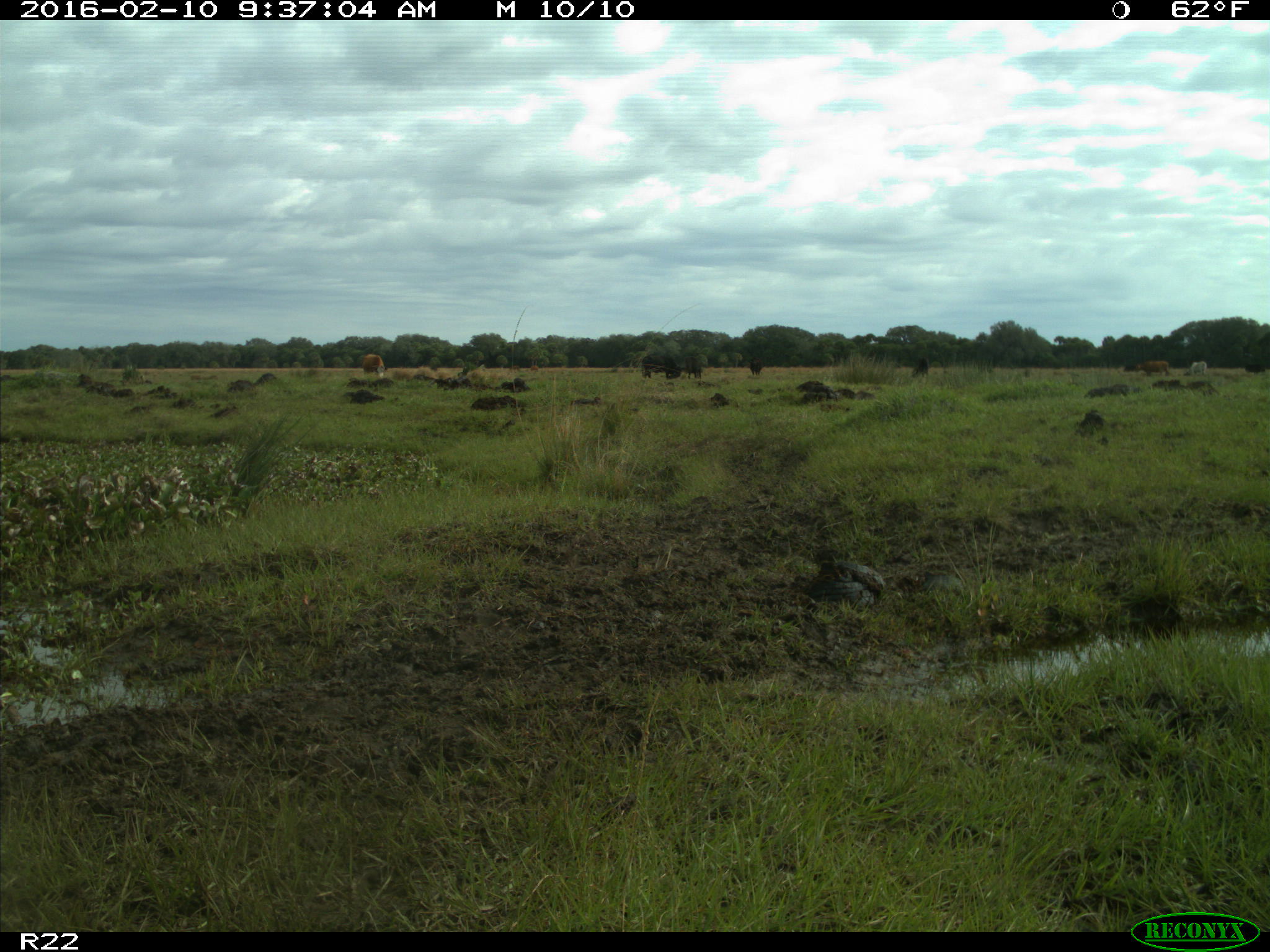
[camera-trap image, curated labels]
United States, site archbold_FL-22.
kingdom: Animalia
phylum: Chordata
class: Mammalia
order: Artiodactyla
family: Bovidae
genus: Bos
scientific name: Bos taurus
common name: domestic cow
Bos taurus (domestic cow).